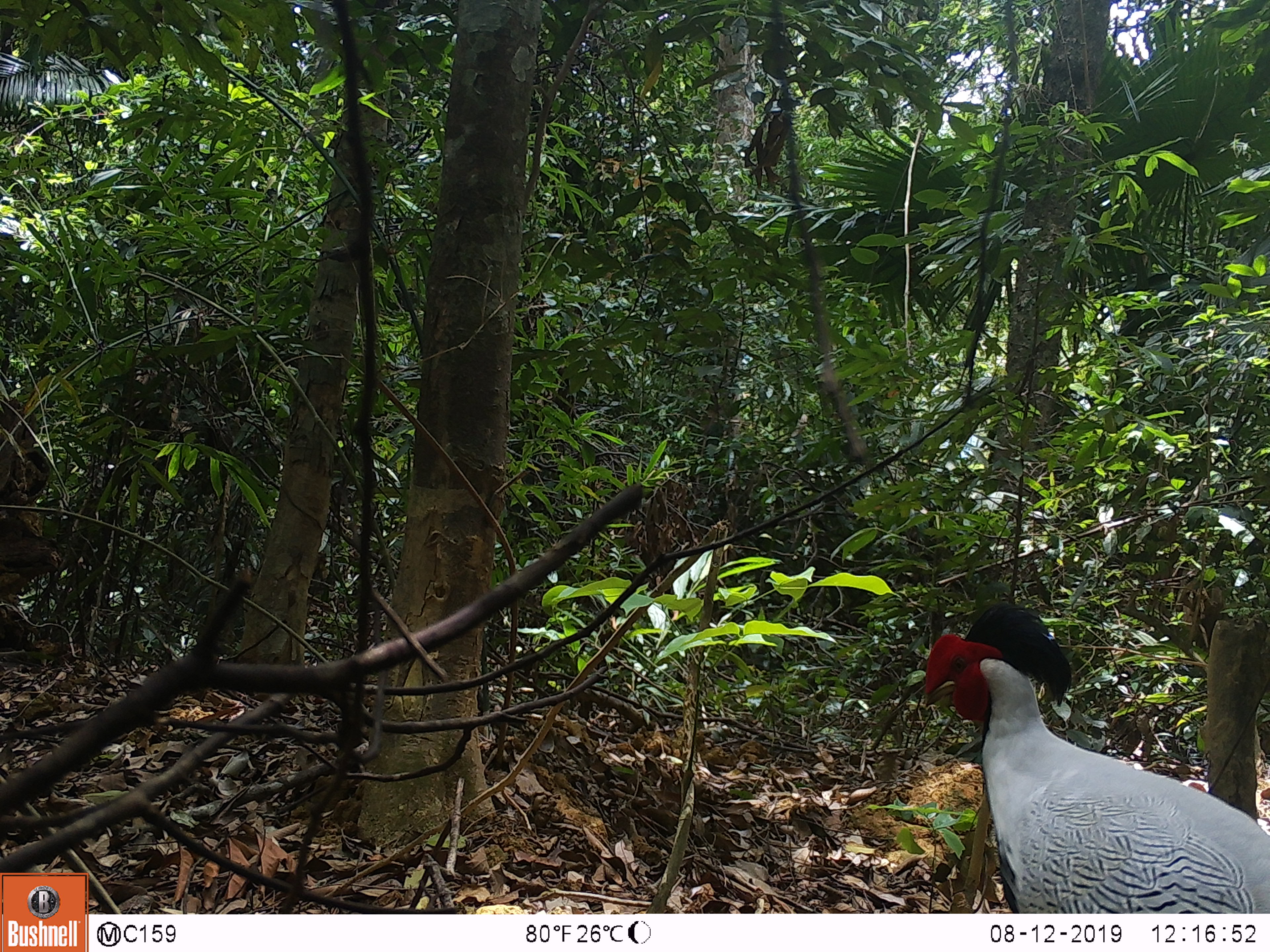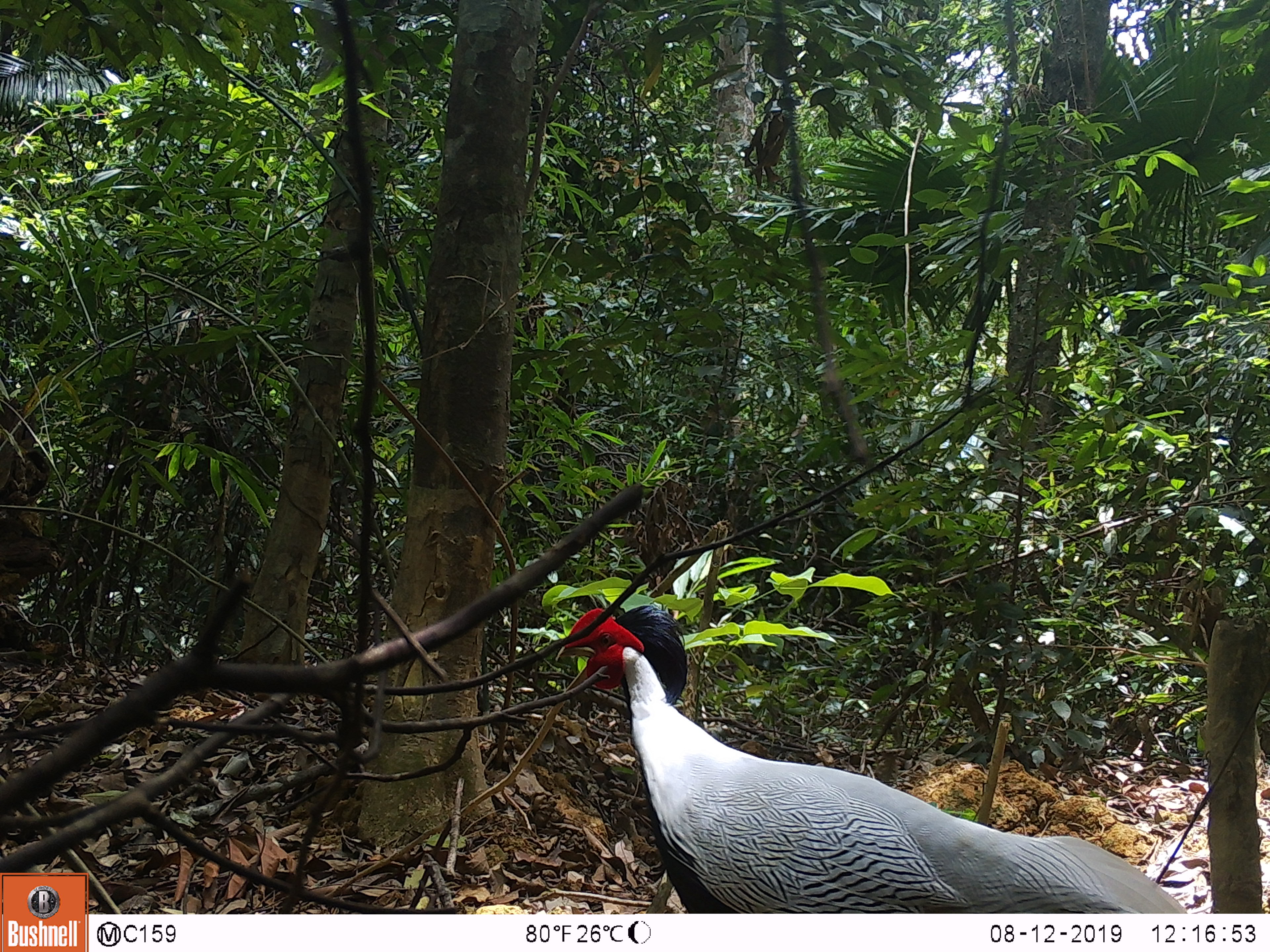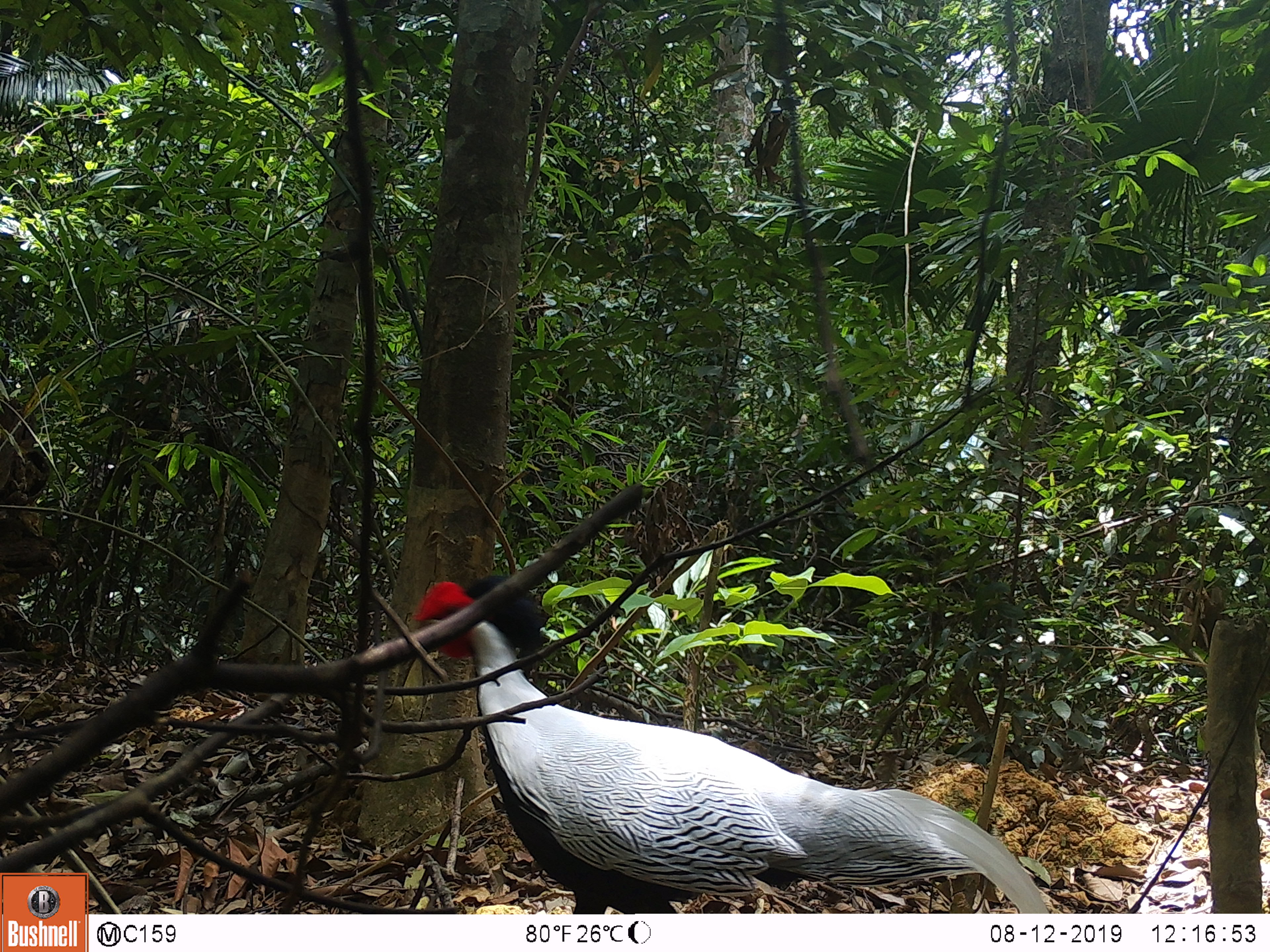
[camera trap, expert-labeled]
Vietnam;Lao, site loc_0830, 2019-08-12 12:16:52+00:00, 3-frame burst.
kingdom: Animalia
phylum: Chordata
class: Aves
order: Galliformes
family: Phasianidae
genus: Lophura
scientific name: Lophura nycthemera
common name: silver pheasant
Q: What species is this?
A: Silver pheasant (Lophura nycthemera).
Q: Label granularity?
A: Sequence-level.